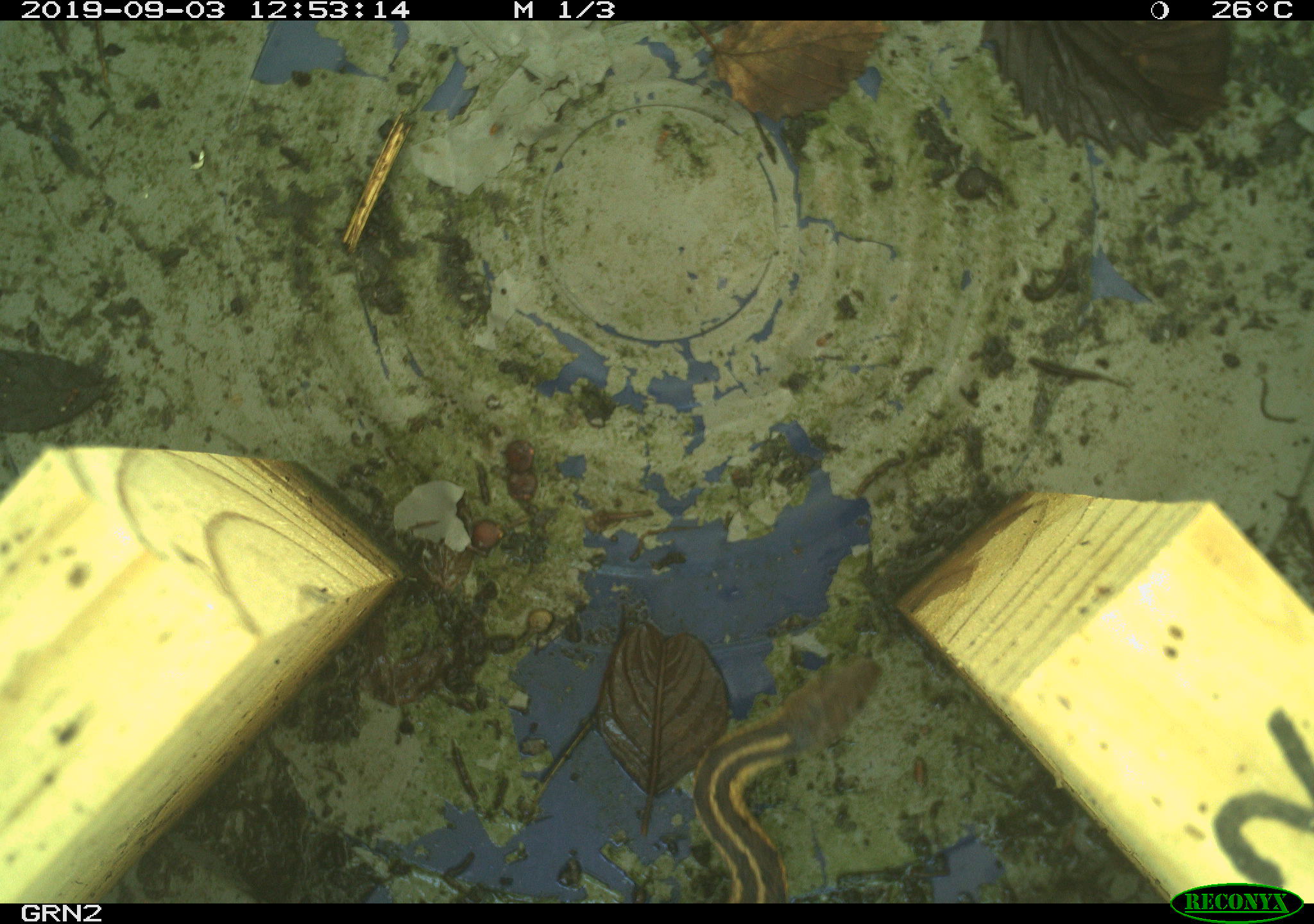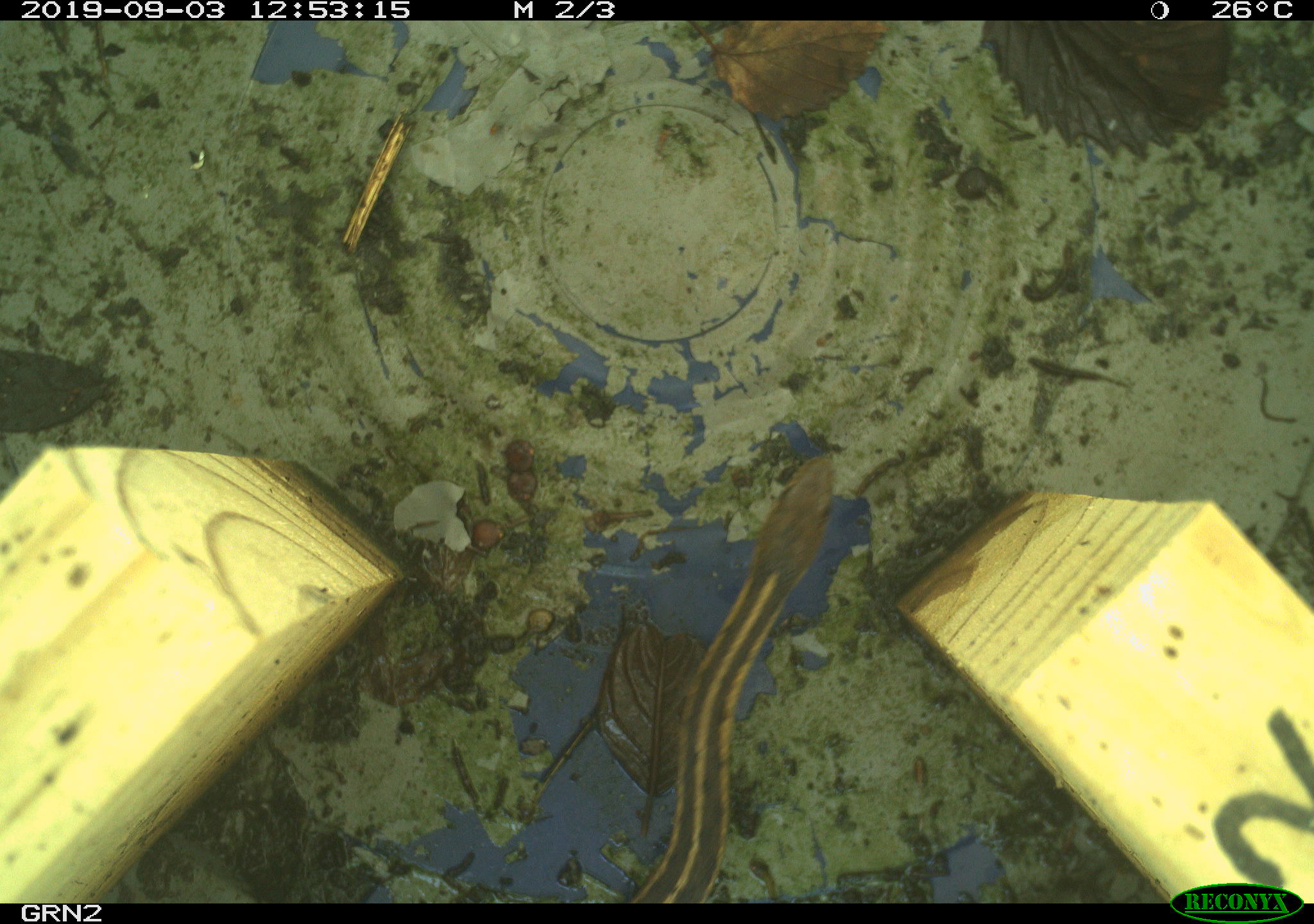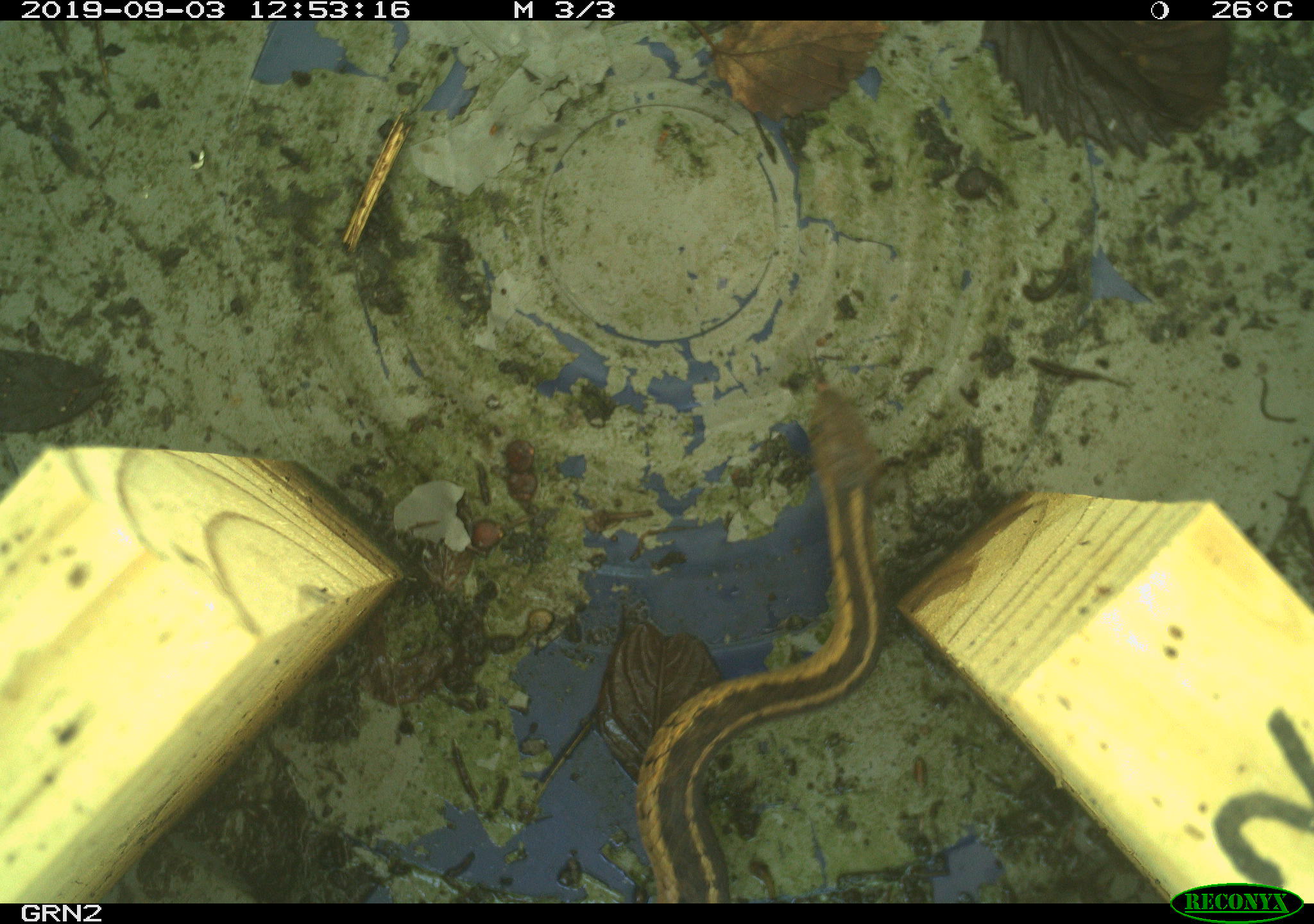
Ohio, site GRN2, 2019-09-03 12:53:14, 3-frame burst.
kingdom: Animalia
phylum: Chordata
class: Reptilia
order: Squamata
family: Colubridae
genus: Thamnophis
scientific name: Thamnophis sirtalis sirtalis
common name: eastern gartersnake